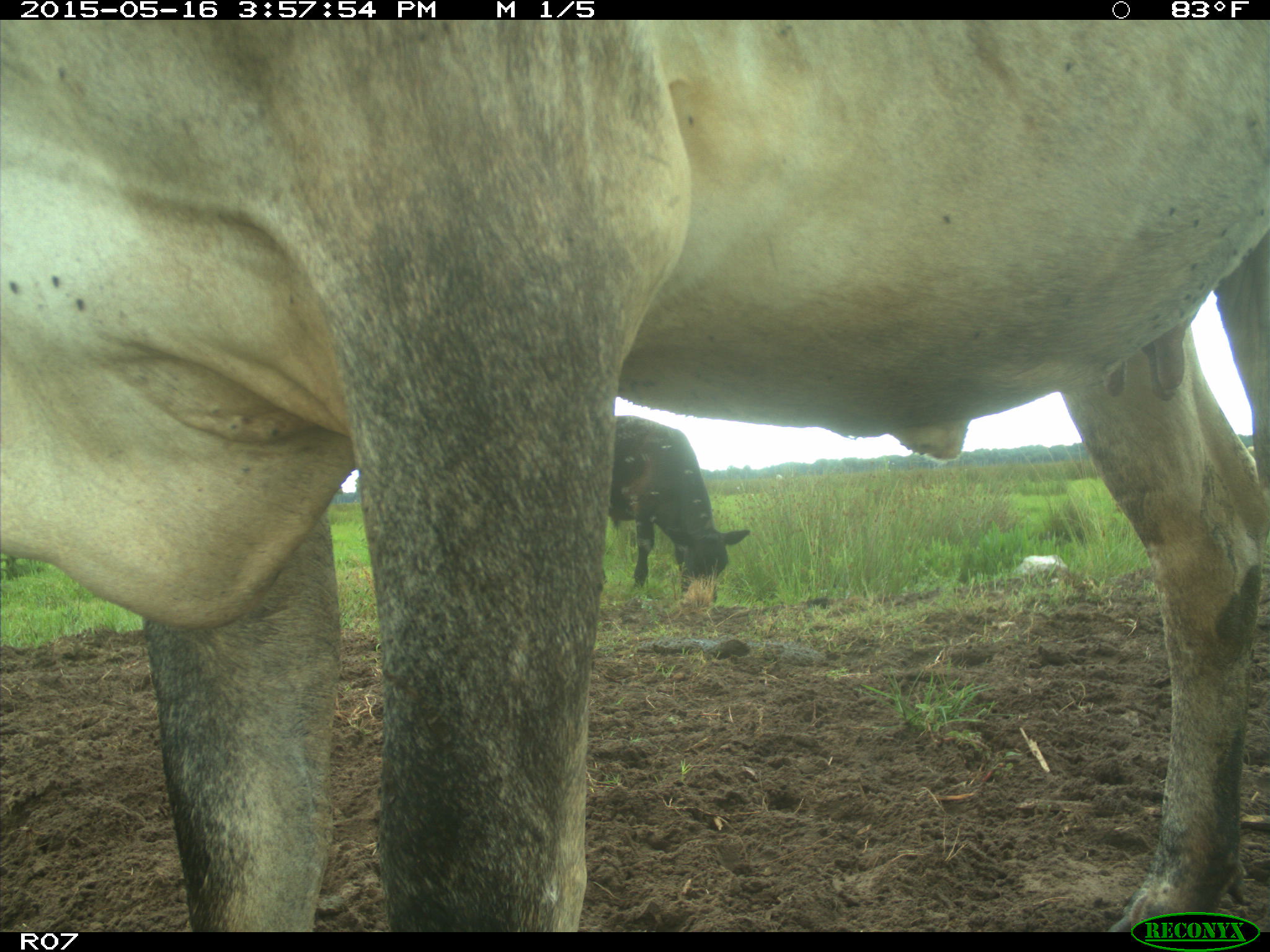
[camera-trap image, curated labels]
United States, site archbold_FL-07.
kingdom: Animalia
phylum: Chordata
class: Mammalia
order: Artiodactyla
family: Bovidae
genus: Bos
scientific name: Bos taurus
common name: domestic cow